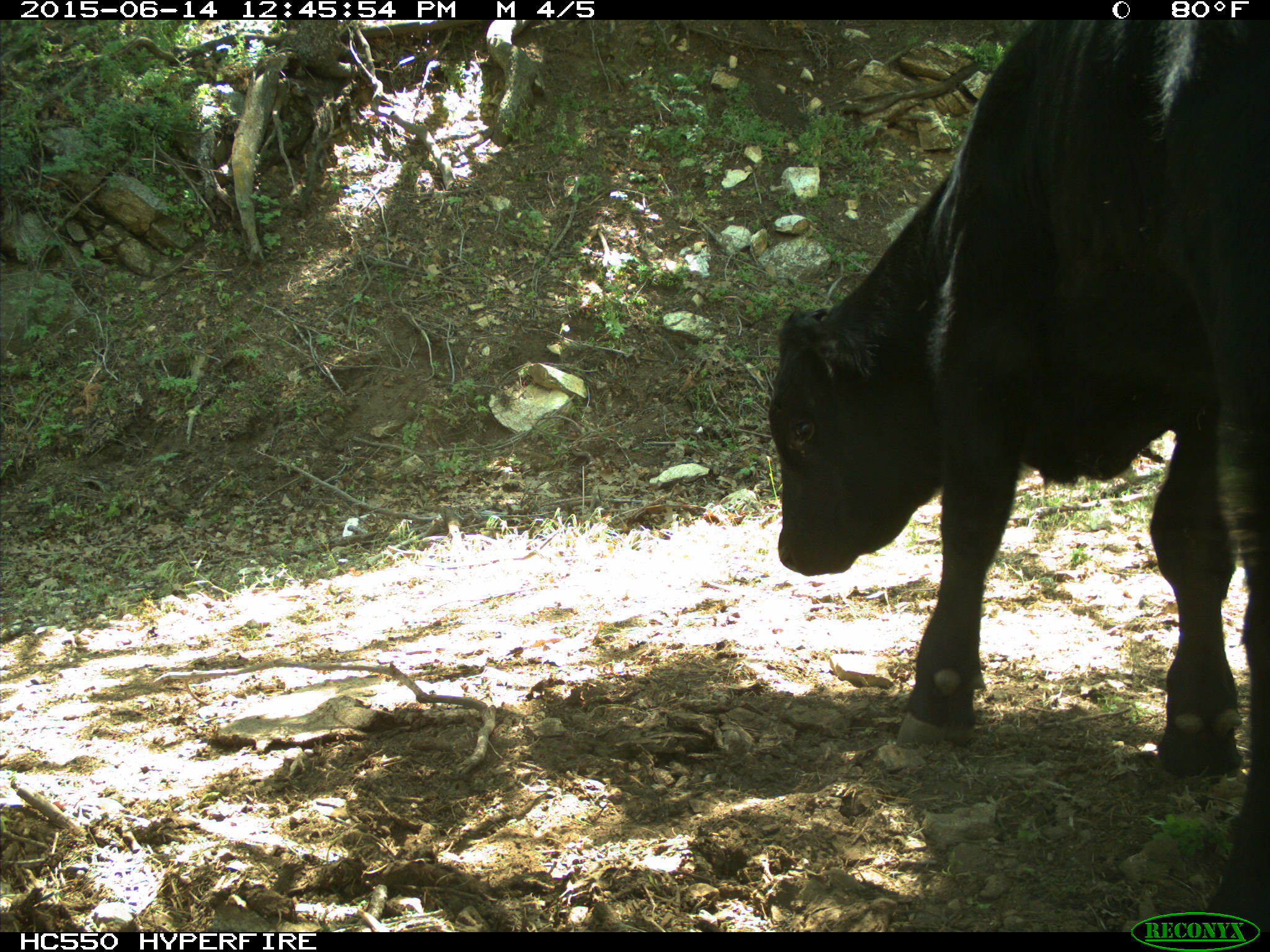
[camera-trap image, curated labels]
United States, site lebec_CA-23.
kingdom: Animalia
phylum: Chordata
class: Mammalia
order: Artiodactyla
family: Bovidae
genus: Bos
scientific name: Bos taurus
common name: domestic cow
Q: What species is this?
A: Bos taurus (domestic cow).